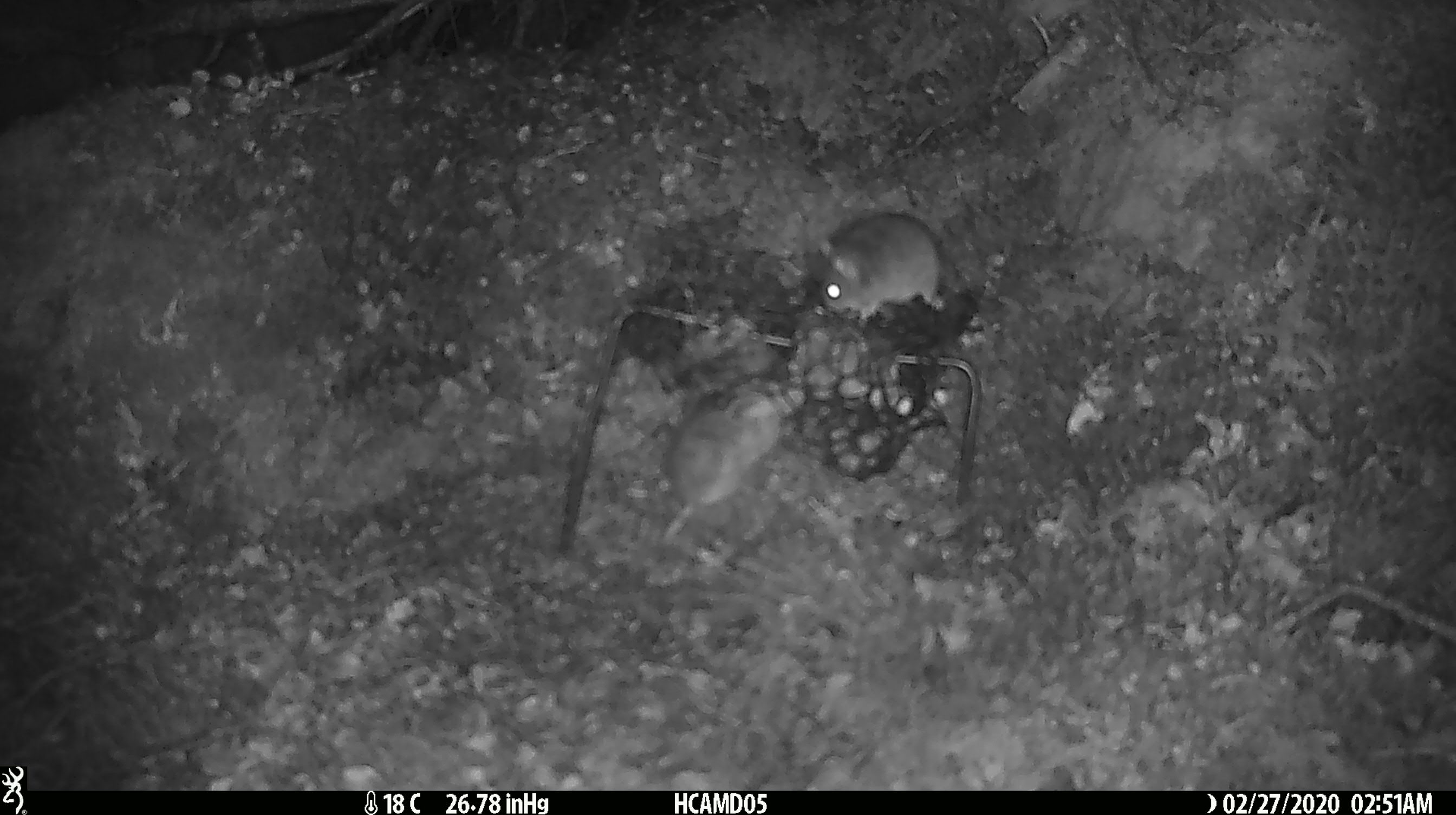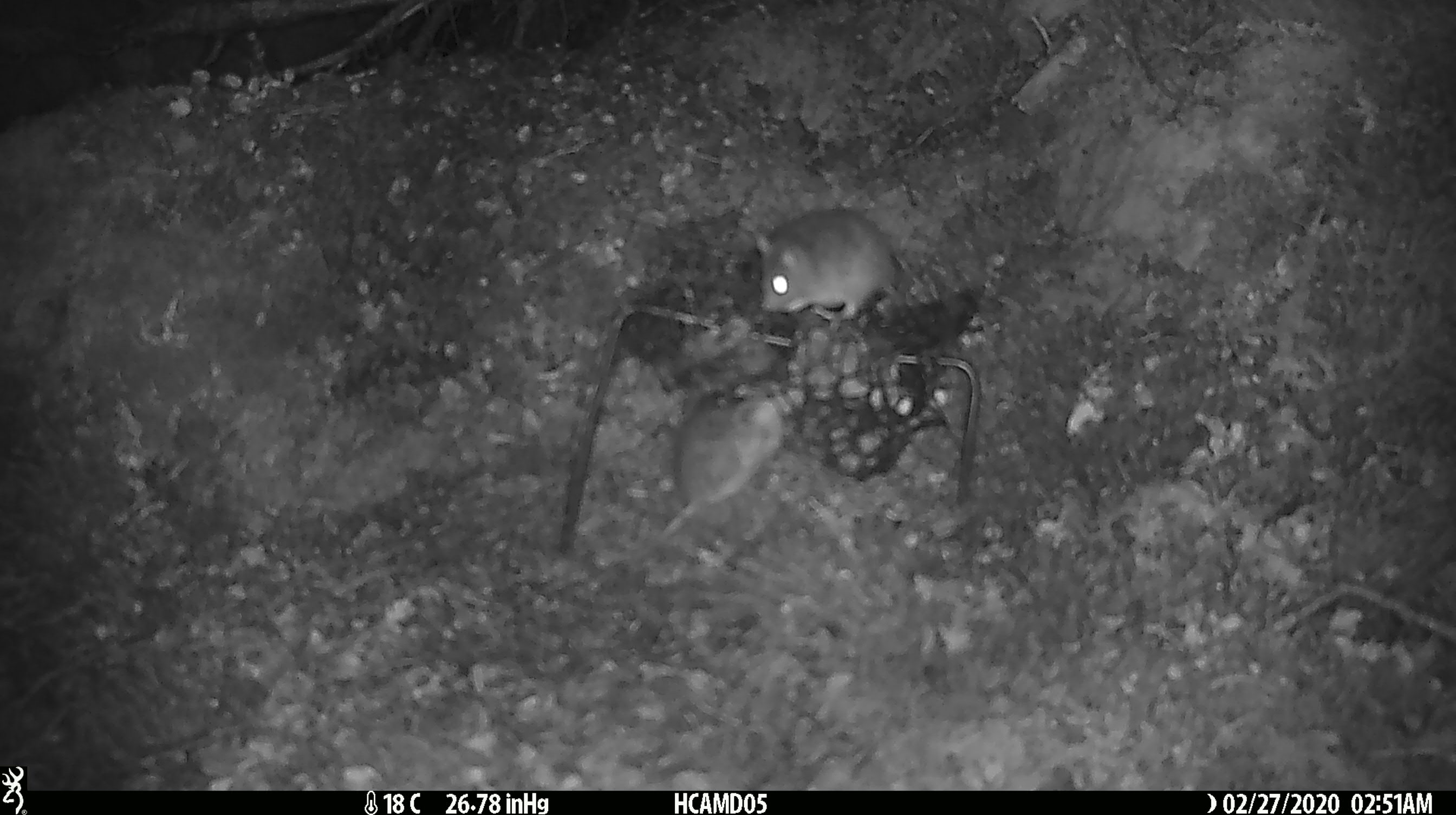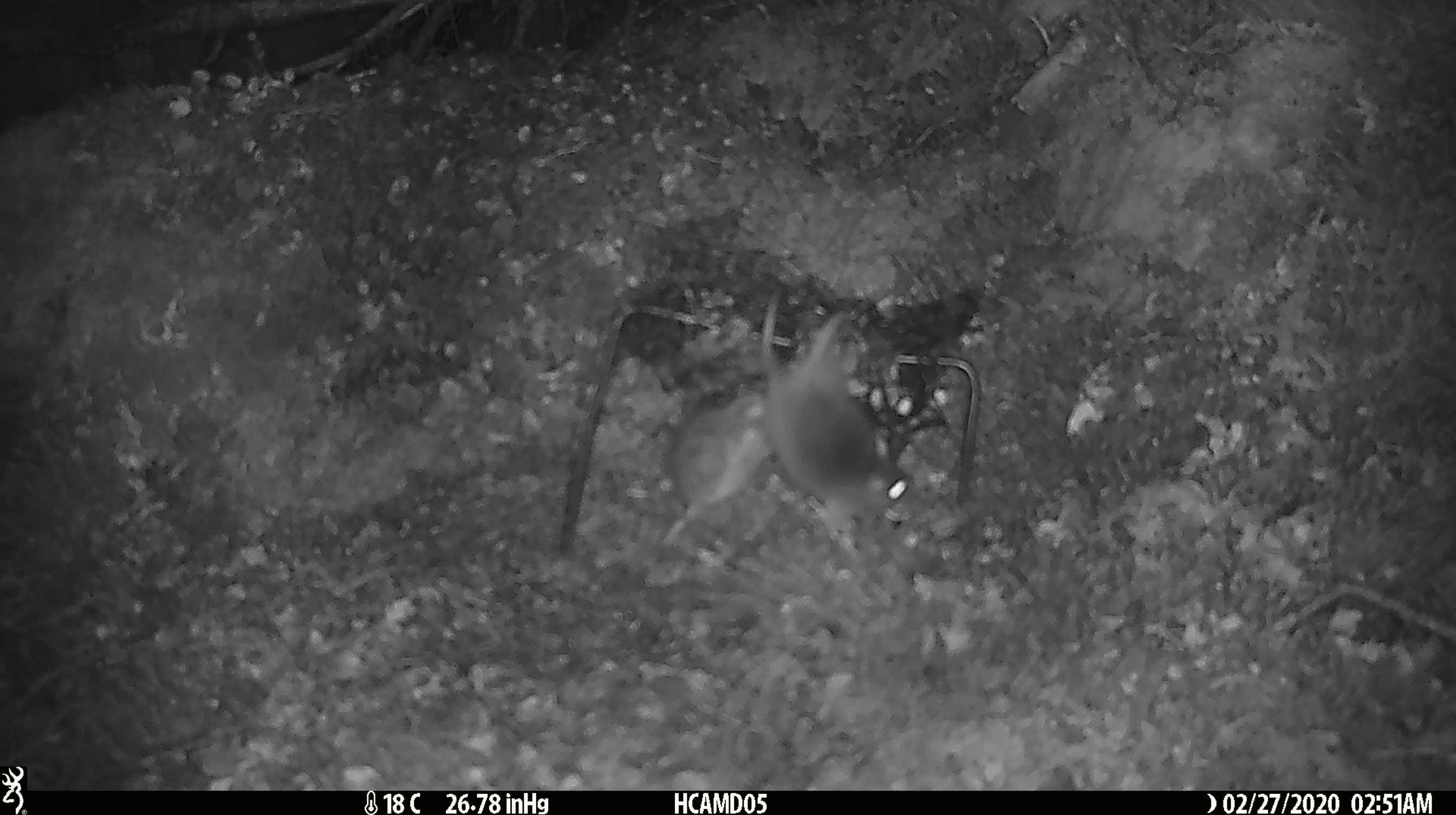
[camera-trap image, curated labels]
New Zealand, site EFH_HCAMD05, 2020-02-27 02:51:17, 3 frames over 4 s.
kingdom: Animalia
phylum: Chordata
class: Mammalia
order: Rodentia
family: Muridae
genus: Mus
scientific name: Mus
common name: mouse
Mouse (Mus).